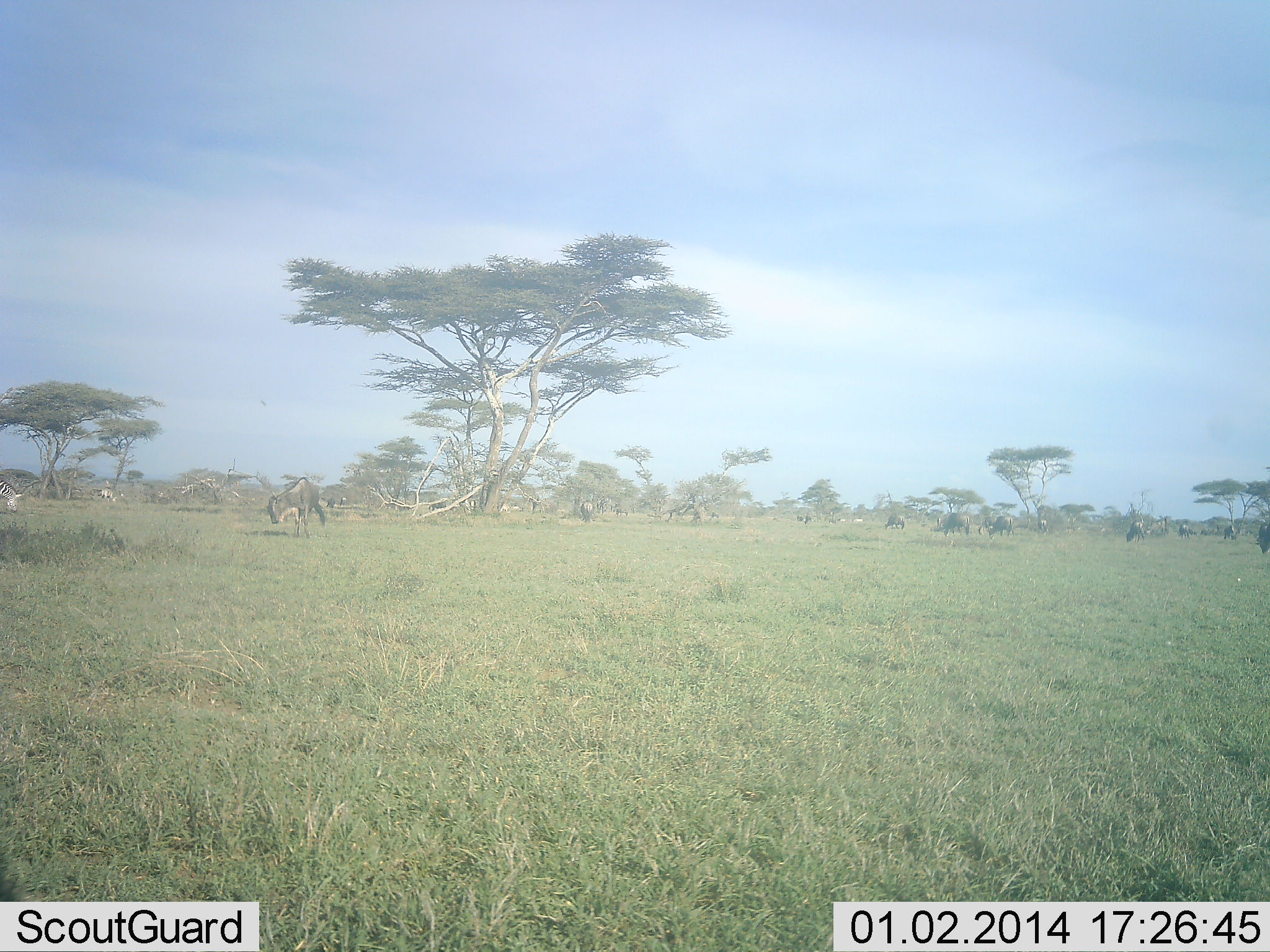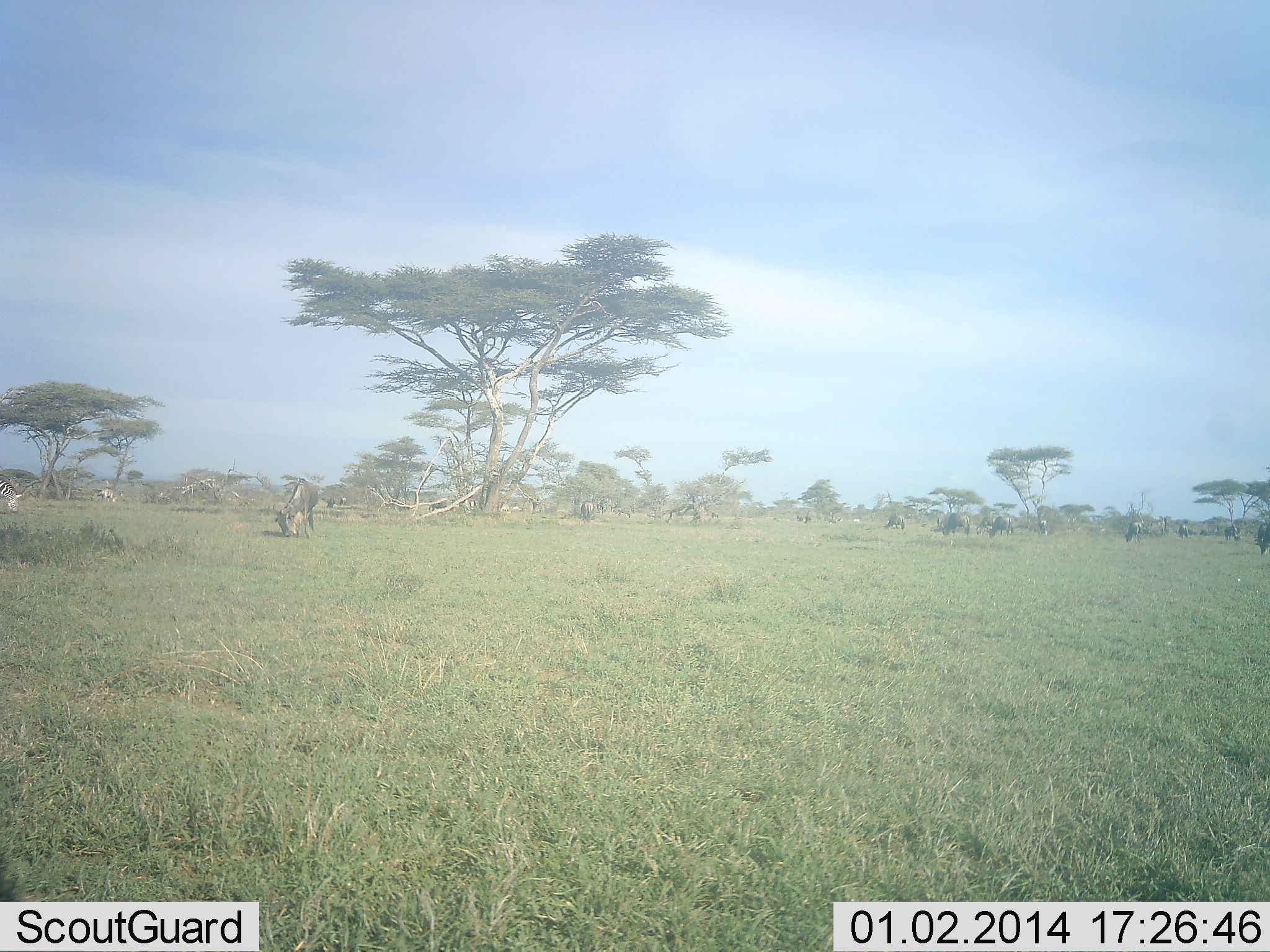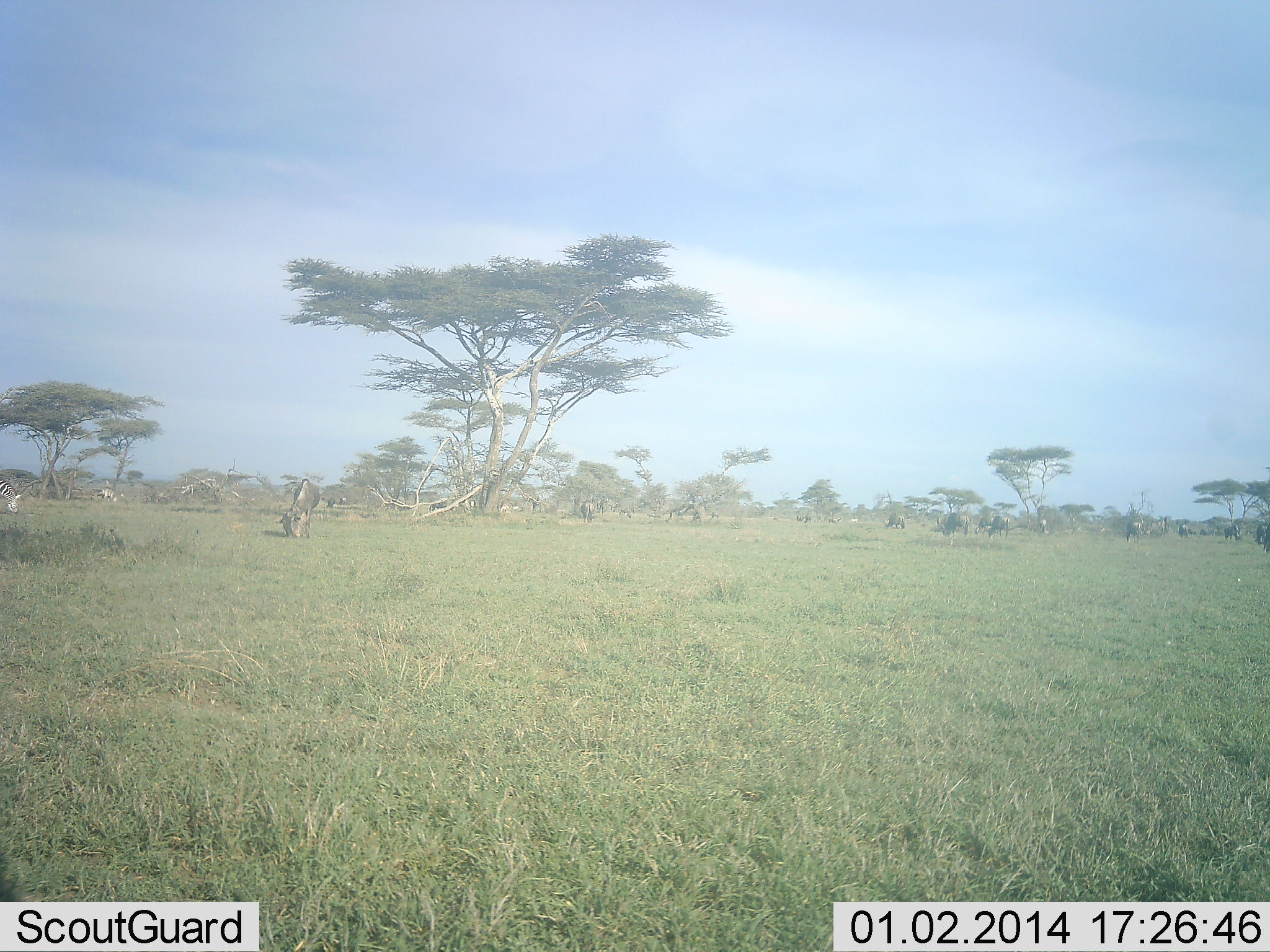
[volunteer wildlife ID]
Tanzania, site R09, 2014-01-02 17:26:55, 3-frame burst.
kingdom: Animalia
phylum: Chordata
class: Mammalia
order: Artiodactyla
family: Bovidae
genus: Connochaetes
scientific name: Connochaetes taurinus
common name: blue wildebeest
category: wildebeest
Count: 11-50.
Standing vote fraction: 27%.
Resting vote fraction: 0%.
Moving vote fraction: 9%.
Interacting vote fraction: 0%.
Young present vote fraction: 0%.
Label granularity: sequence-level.